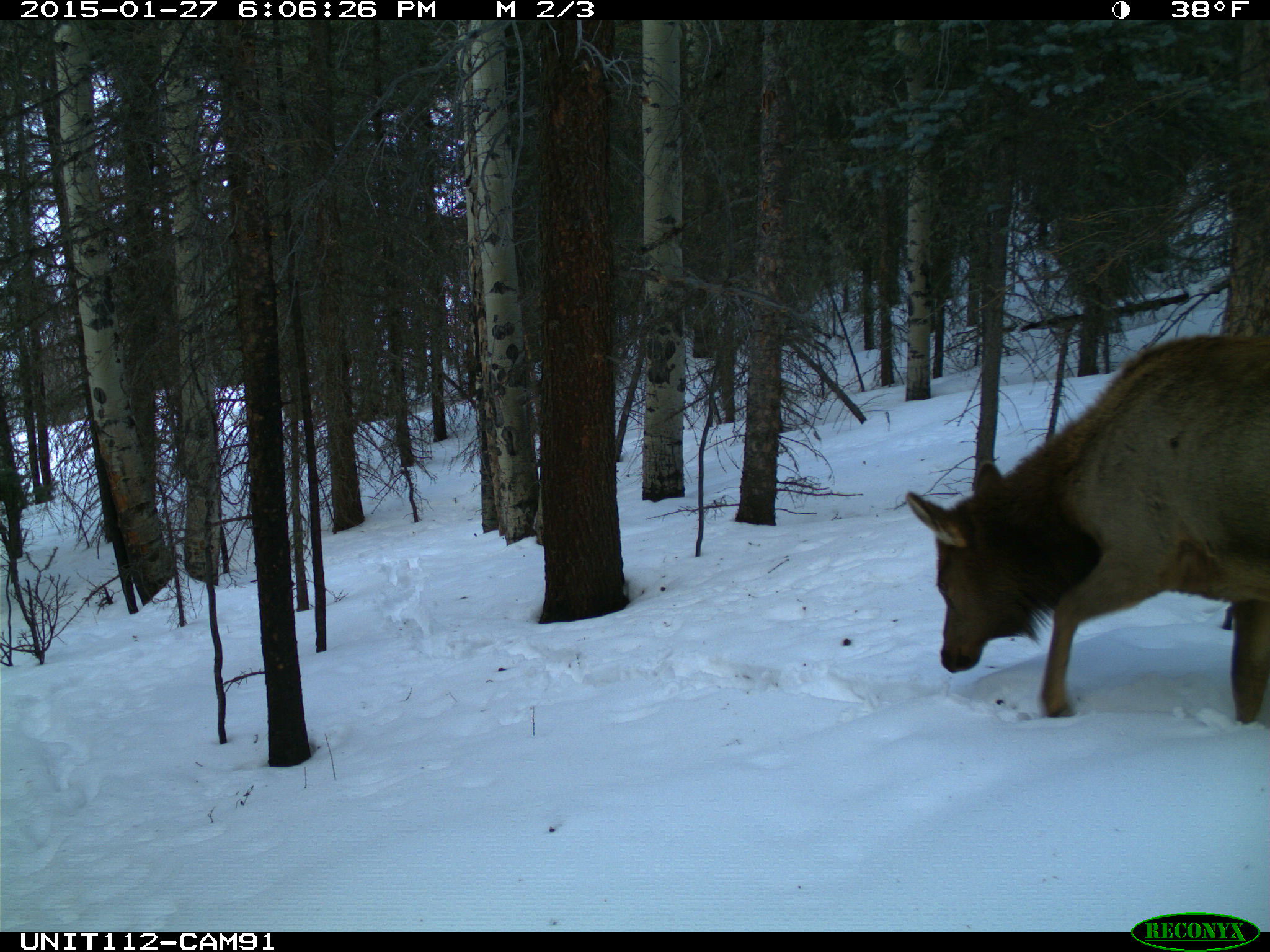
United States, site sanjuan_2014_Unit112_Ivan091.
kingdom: Animalia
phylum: Chordata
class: Mammalia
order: Artiodactyla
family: Cervidae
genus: Cervus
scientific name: Cervus elaphus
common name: red deer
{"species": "Cervus elaphus (red deer)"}